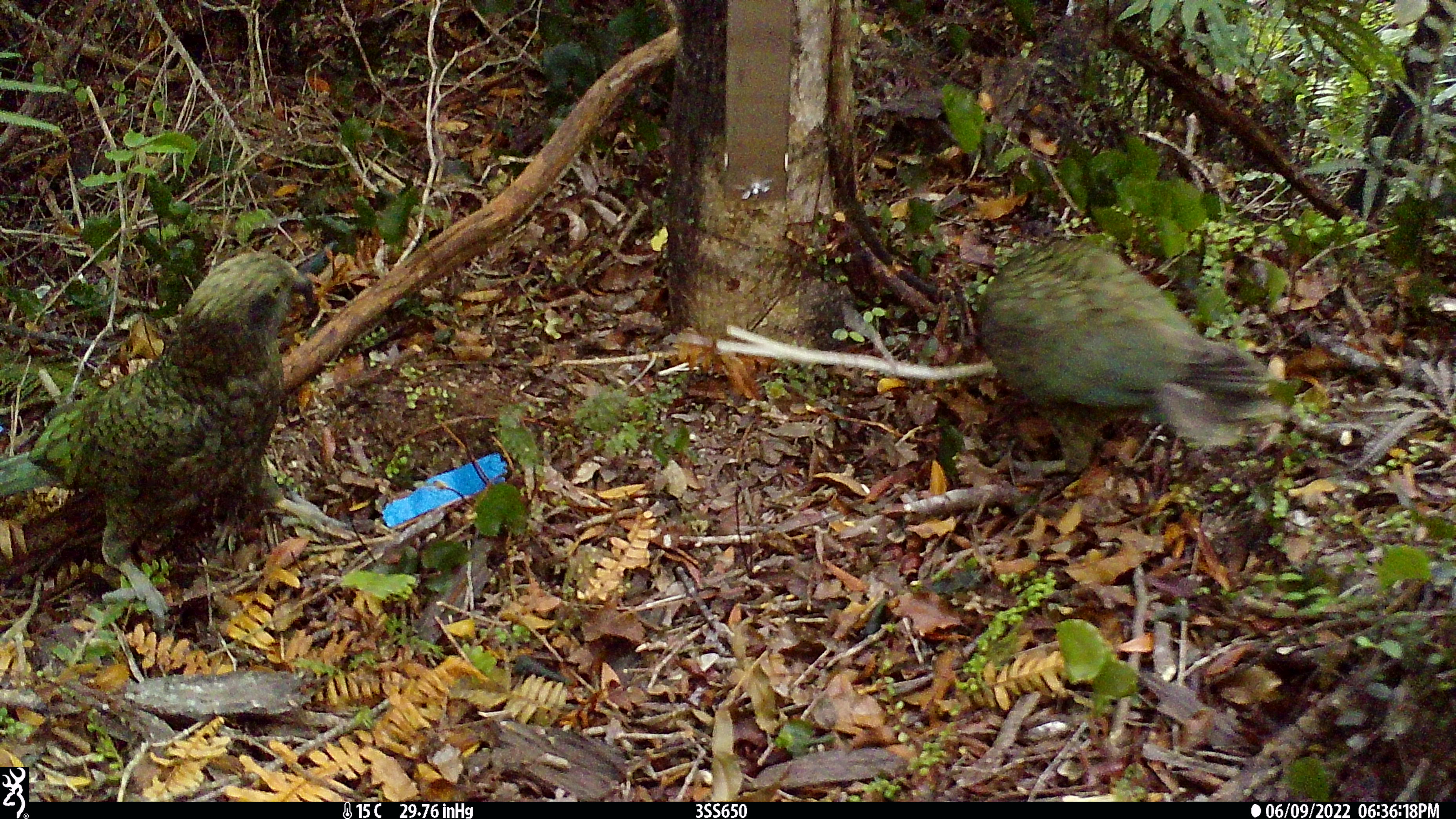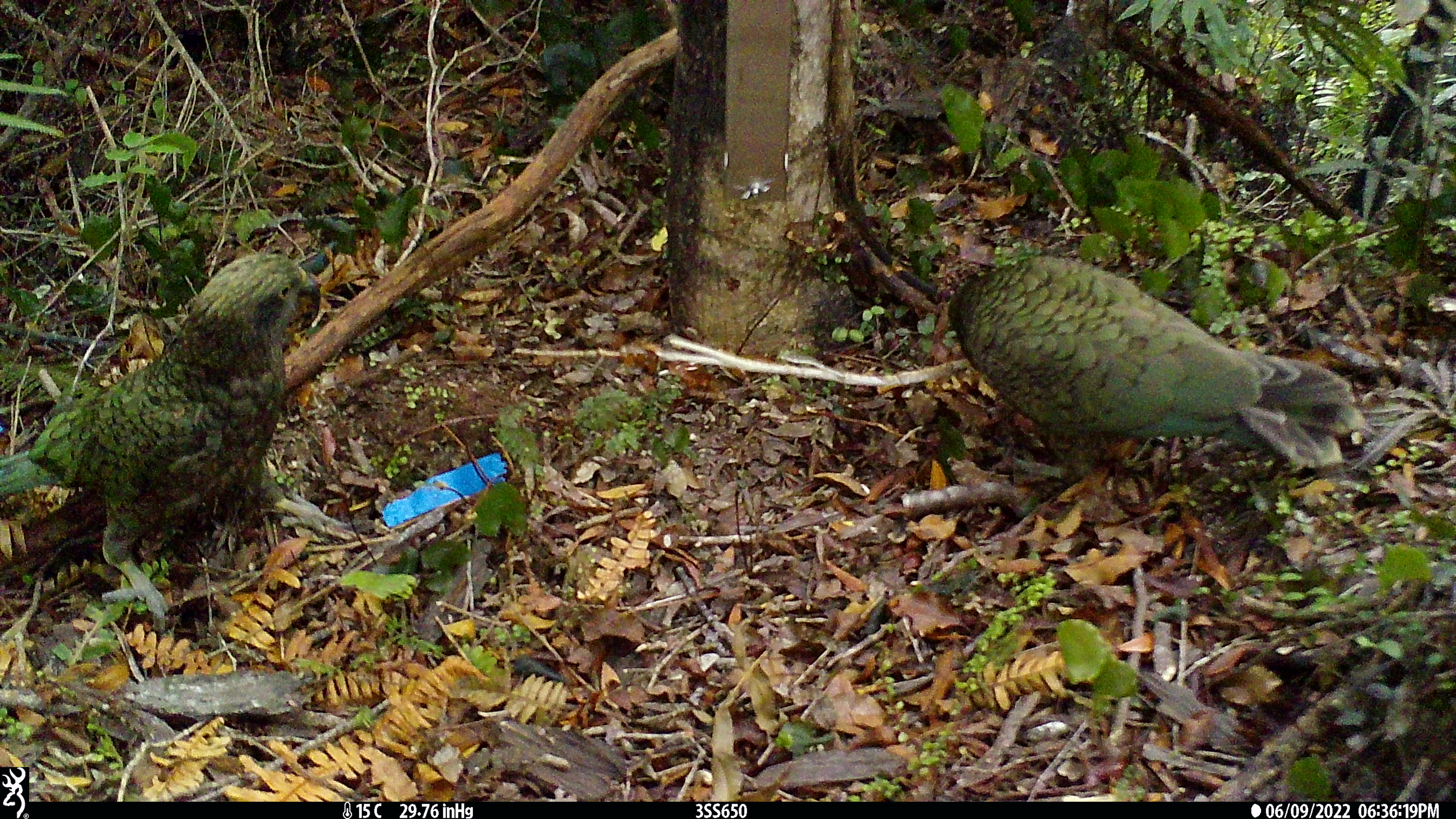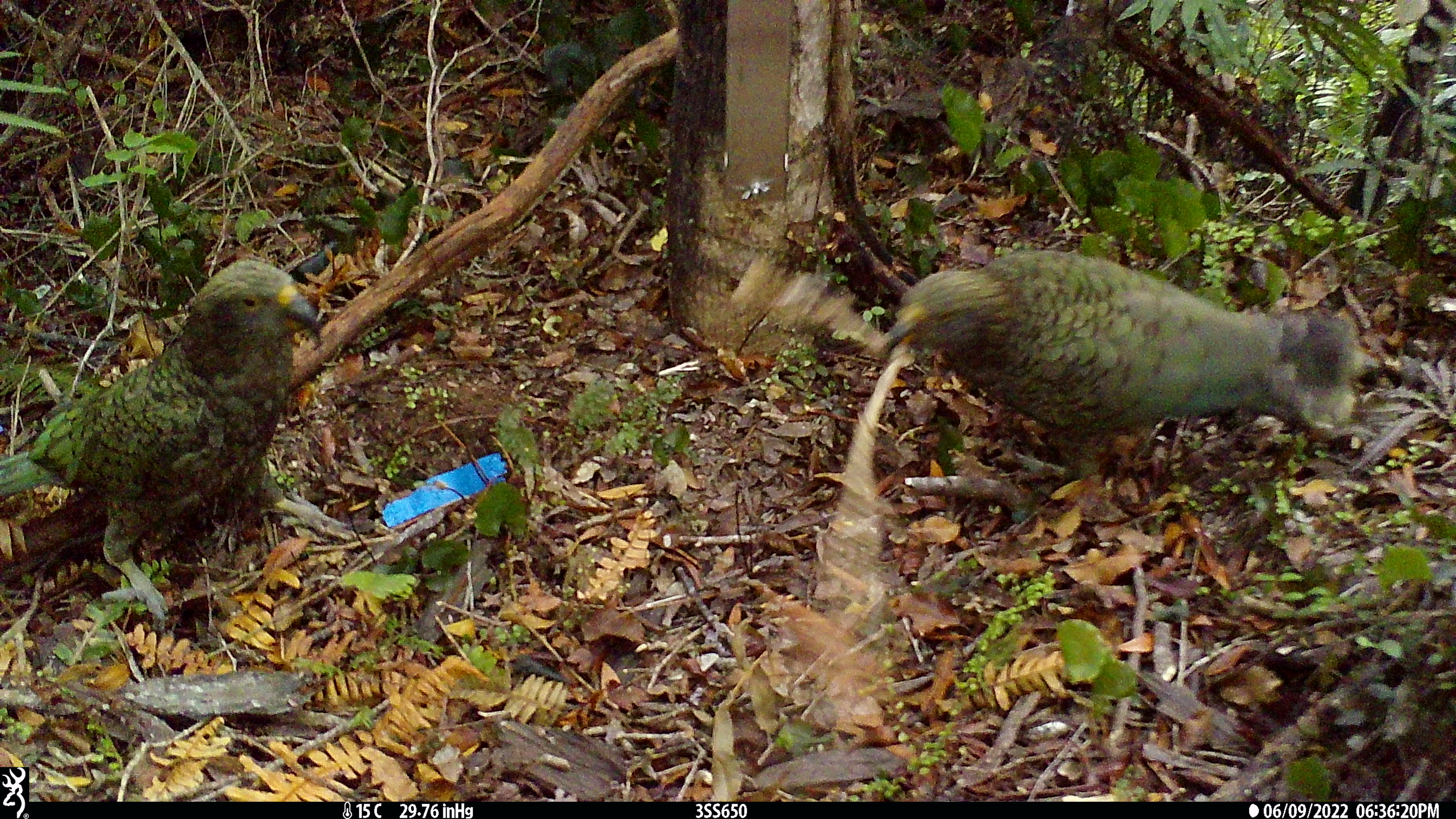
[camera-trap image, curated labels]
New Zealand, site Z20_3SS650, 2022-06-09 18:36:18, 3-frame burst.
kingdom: Animalia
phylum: Chordata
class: Aves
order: Psittaciformes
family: Strigopidae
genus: Nestor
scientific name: Nestor notabilis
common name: kea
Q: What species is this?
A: Kea (Nestor notabilis).